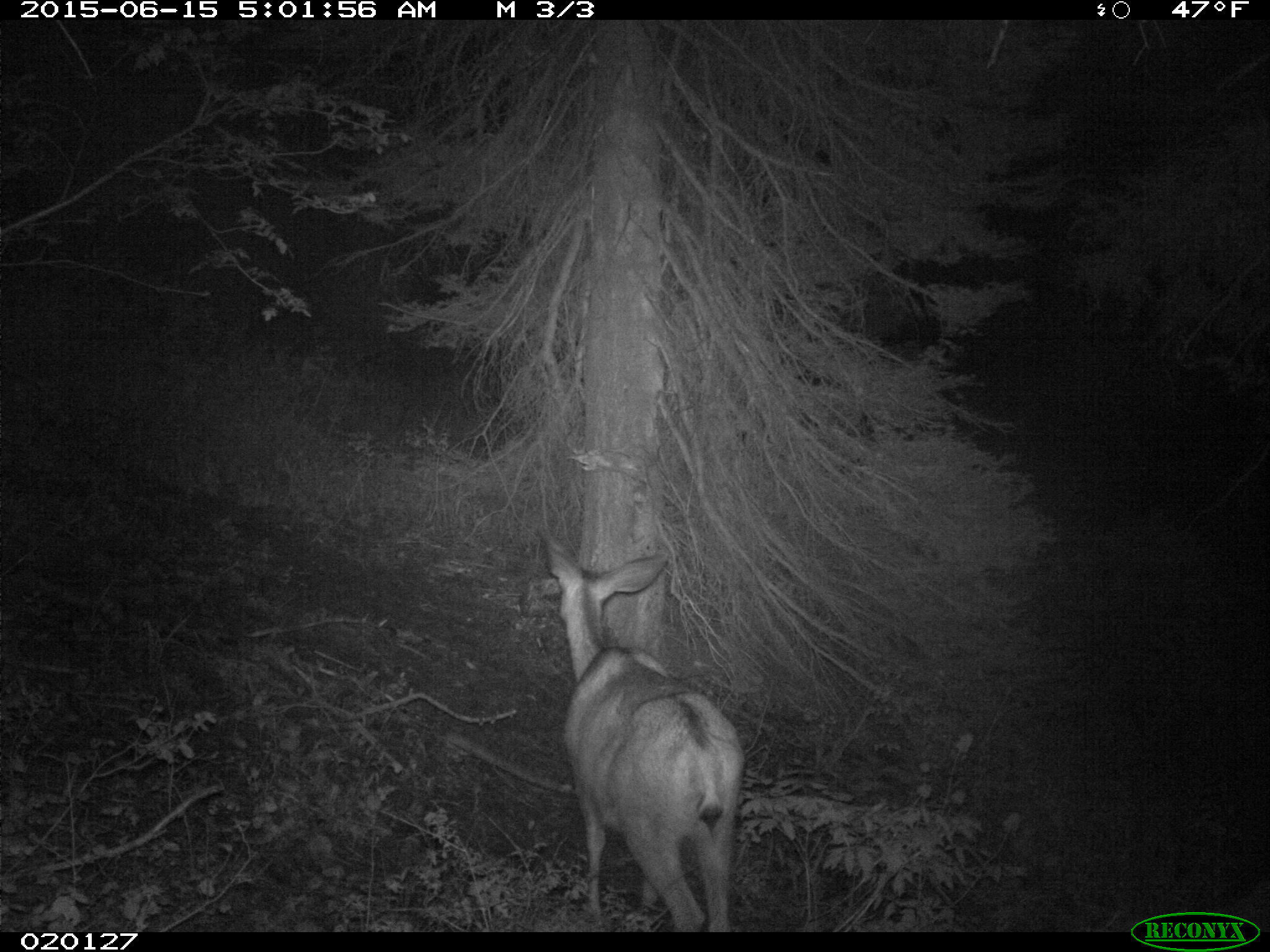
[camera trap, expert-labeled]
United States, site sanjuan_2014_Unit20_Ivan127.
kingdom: Animalia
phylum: Chordata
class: Mammalia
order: Artiodactyla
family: Cervidae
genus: Odocoileus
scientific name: Odocoileus hemionus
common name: mule deer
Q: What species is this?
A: Odocoileus hemionus (mule deer).